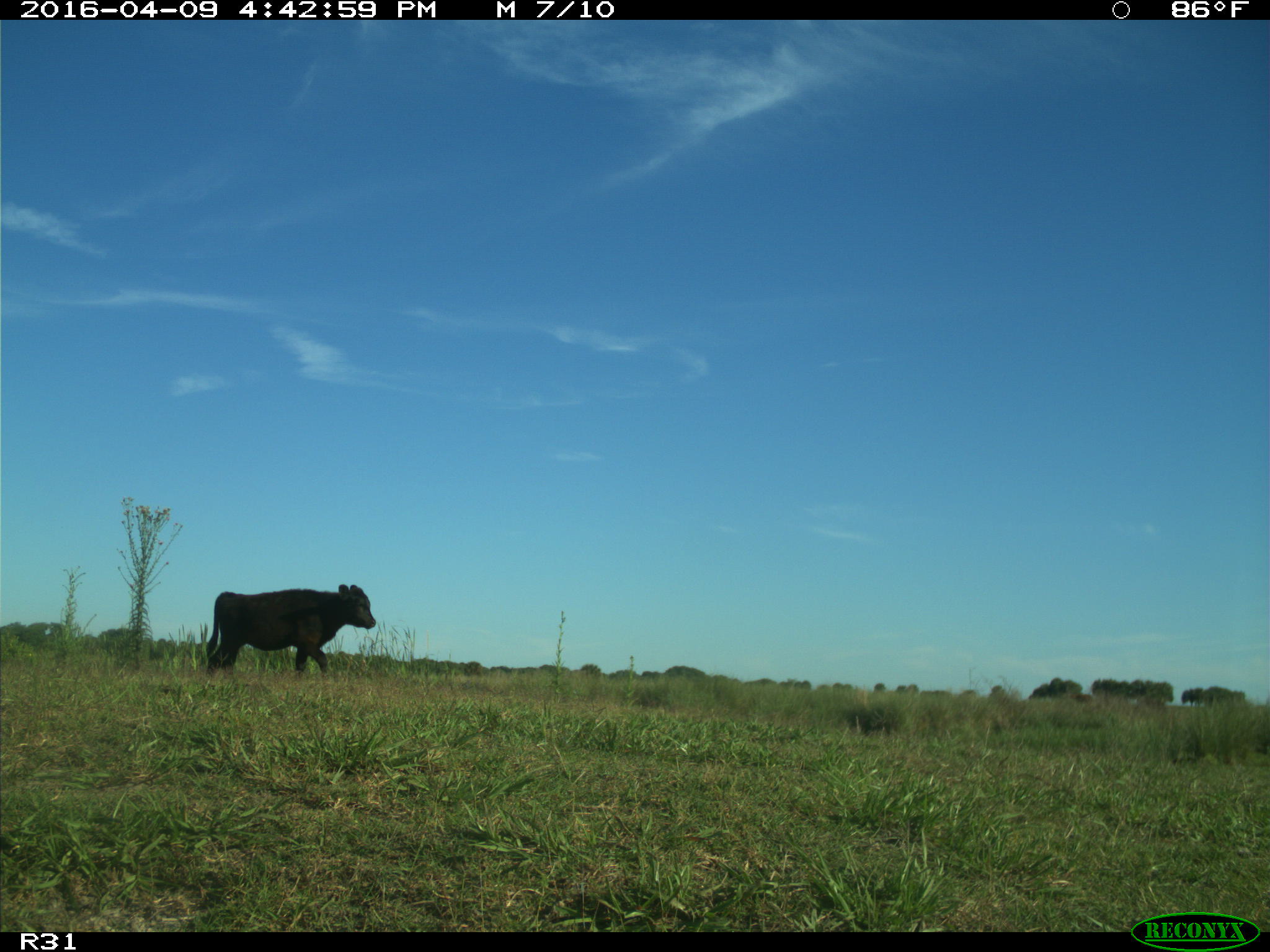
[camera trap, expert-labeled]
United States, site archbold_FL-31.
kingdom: Animalia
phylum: Chordata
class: Mammalia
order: Artiodactyla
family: Bovidae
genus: Bos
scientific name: Bos taurus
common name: domestic cow